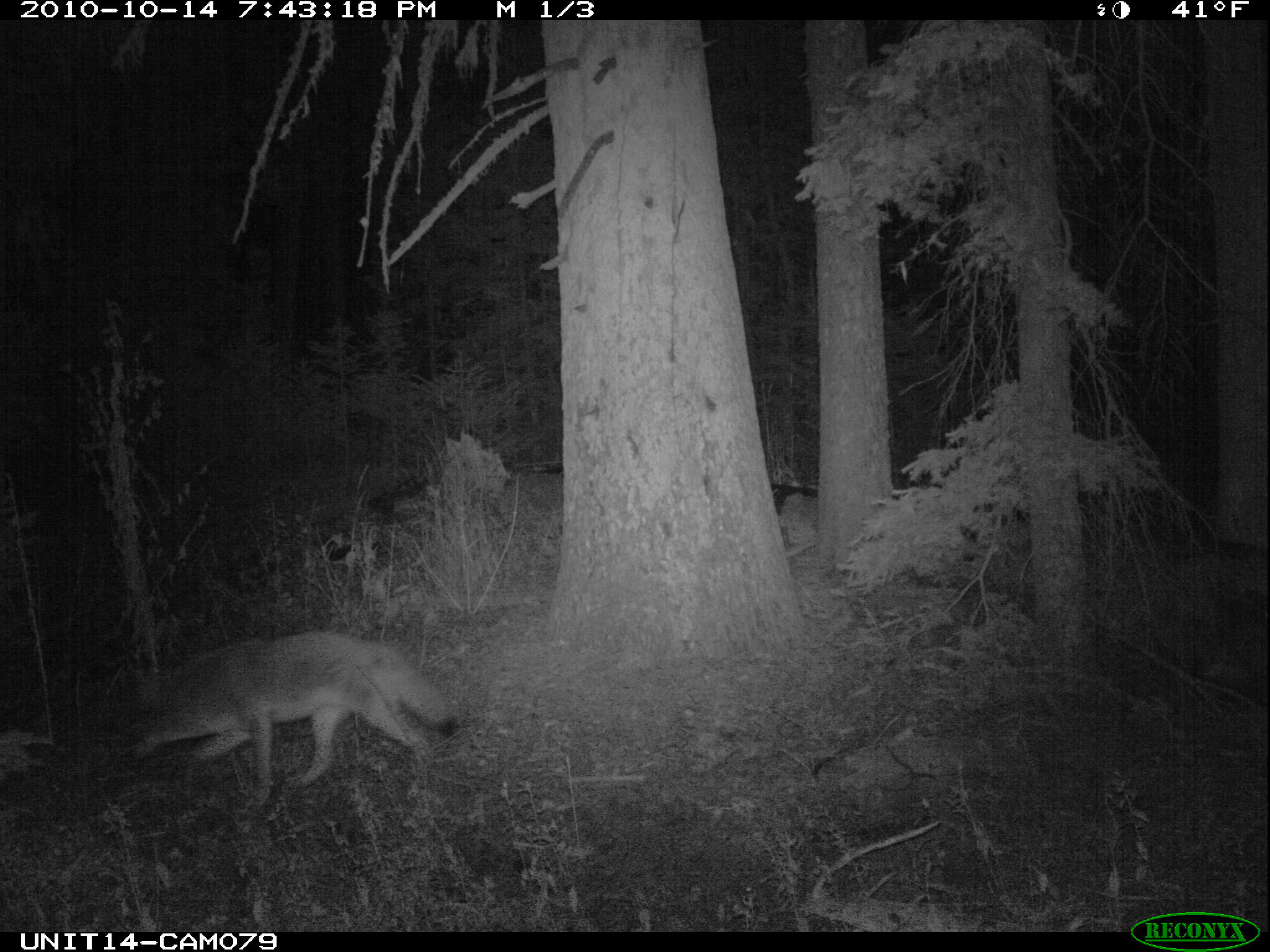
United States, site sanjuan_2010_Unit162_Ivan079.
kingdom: Animalia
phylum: Chordata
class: Mammalia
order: Carnivora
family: Canidae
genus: Canis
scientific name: Canis latrans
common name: coyote